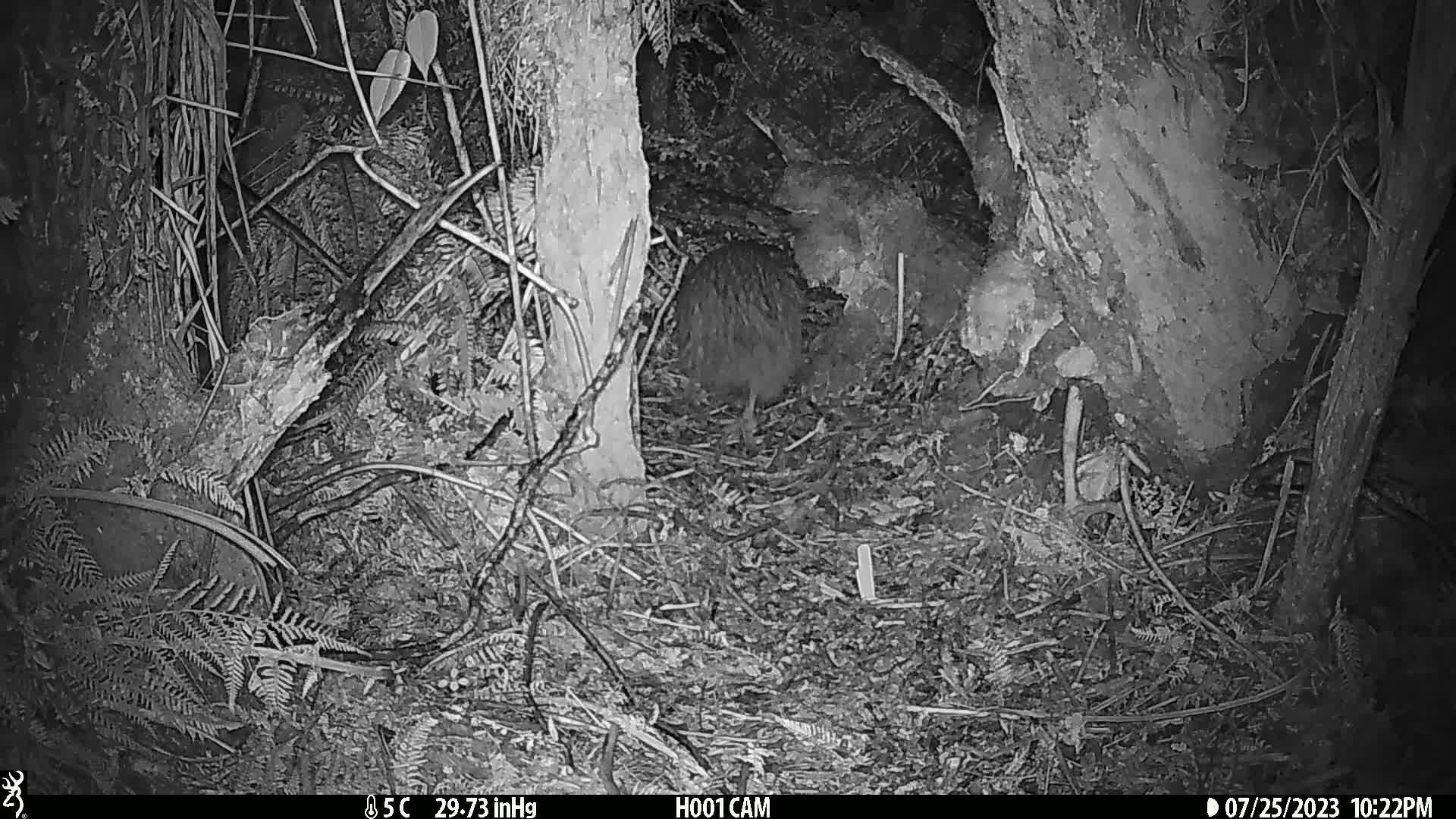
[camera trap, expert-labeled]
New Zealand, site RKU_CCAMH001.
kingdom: Animalia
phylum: Chordata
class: Aves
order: Apterygiformes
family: Apterygidae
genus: Apteryx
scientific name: Apteryx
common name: kiwi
Kiwi (Apteryx).